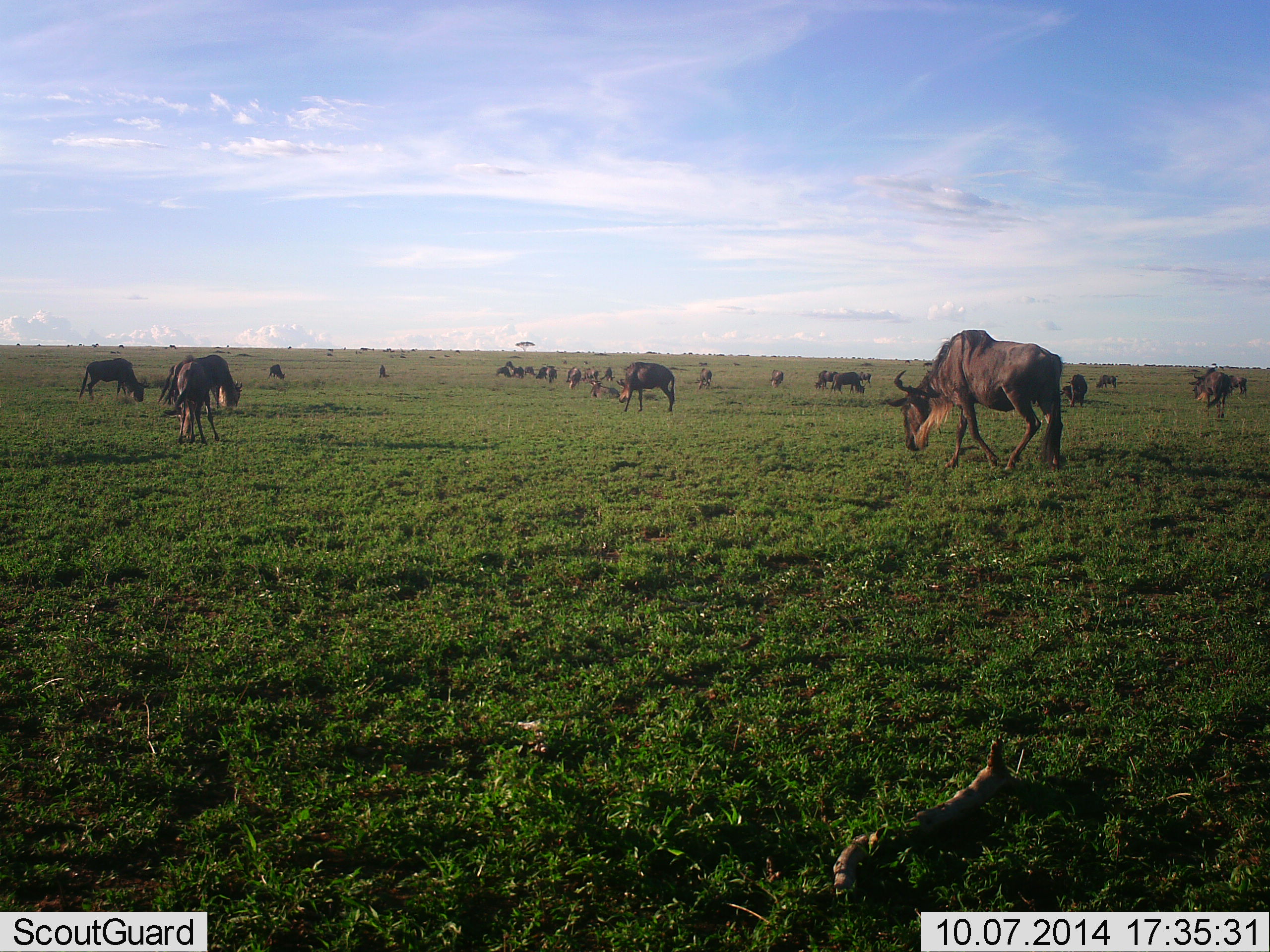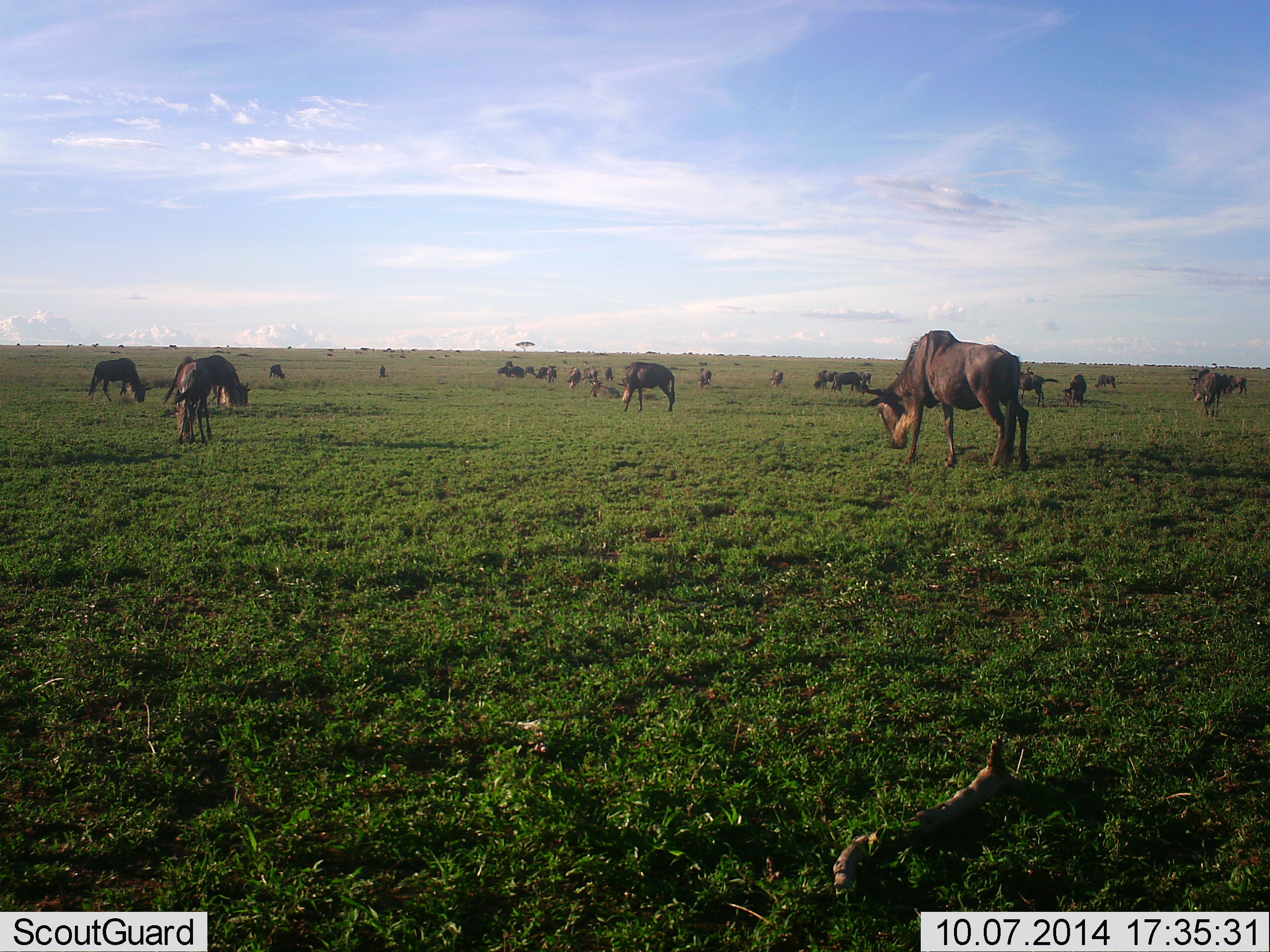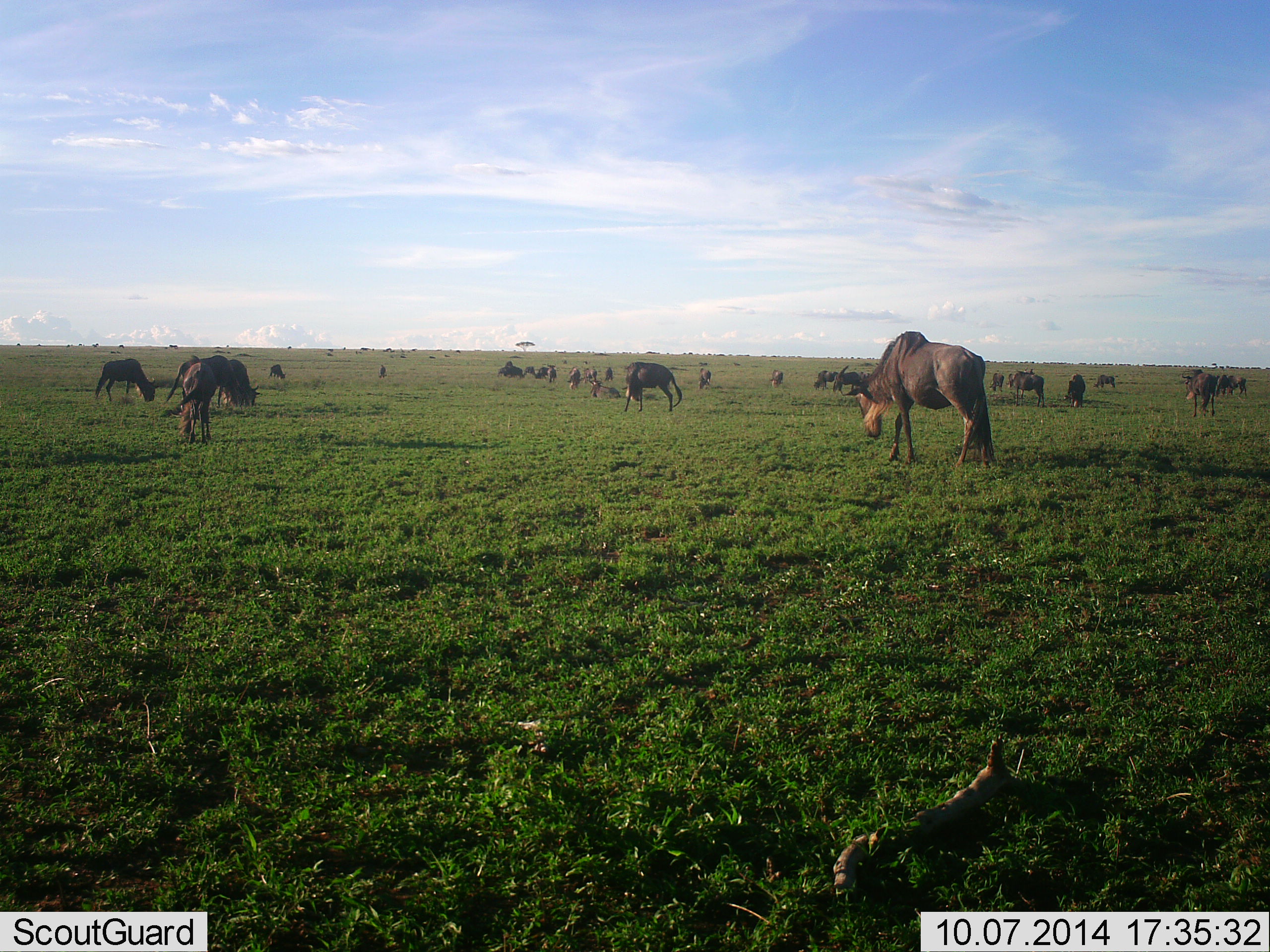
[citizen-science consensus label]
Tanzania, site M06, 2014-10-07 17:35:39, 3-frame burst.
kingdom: Animalia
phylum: Chordata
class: Mammalia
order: Artiodactyla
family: Bovidae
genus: Connochaetes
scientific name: Connochaetes taurinus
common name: blue wildebeest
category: wildebeest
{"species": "wildebeest (blue wildebeest) (Connochaetes taurinus)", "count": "11-50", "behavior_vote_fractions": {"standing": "17%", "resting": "8%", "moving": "42%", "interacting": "0%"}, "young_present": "0%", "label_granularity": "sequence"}